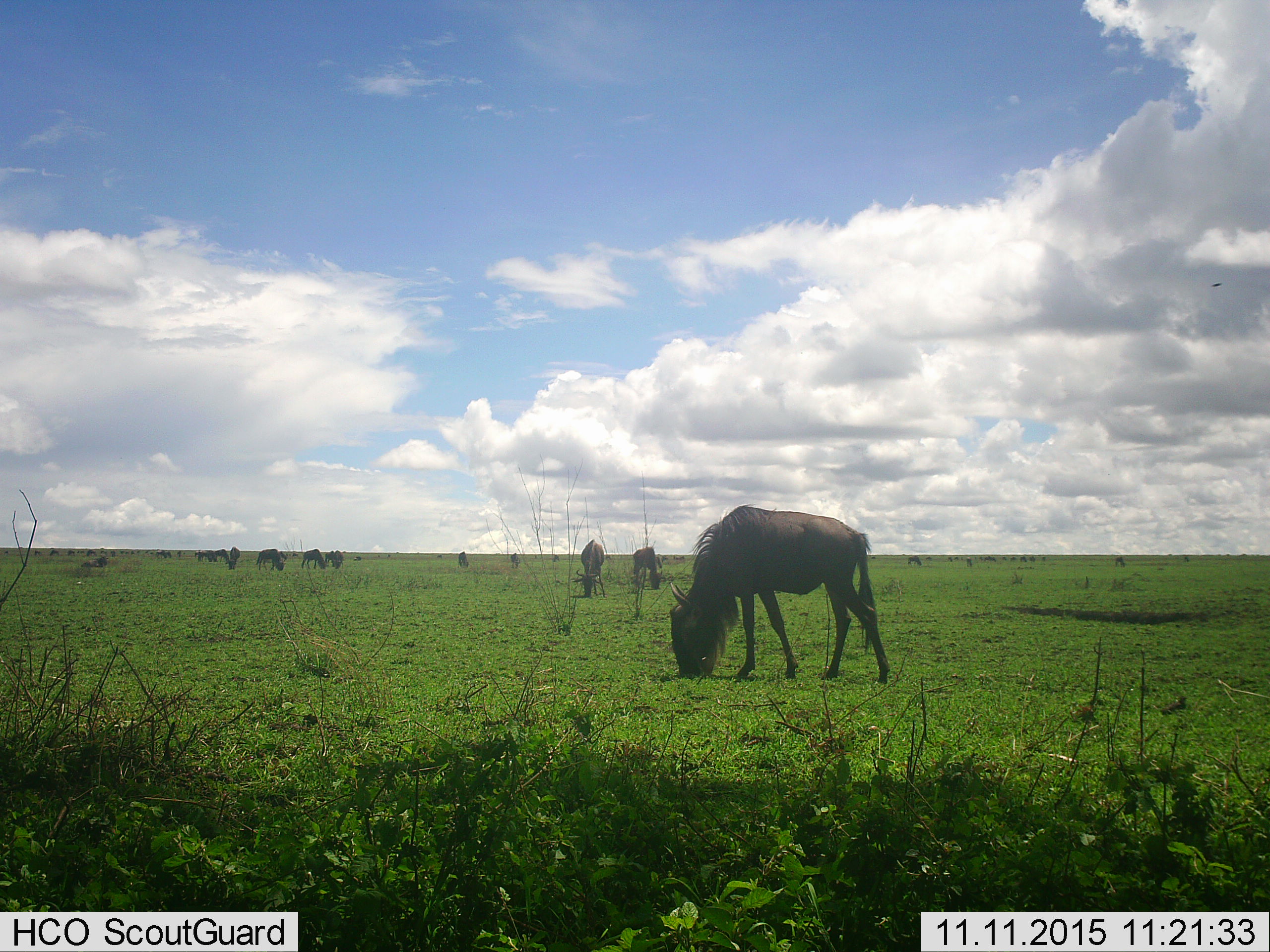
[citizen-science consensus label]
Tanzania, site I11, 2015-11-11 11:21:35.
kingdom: Animalia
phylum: Chordata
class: Mammalia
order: Artiodactyla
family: Bovidae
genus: Connochaetes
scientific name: Connochaetes taurinus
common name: blue wildebeest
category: wildebeest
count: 11-50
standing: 56%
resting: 0%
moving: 11%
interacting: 0%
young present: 0%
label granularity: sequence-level